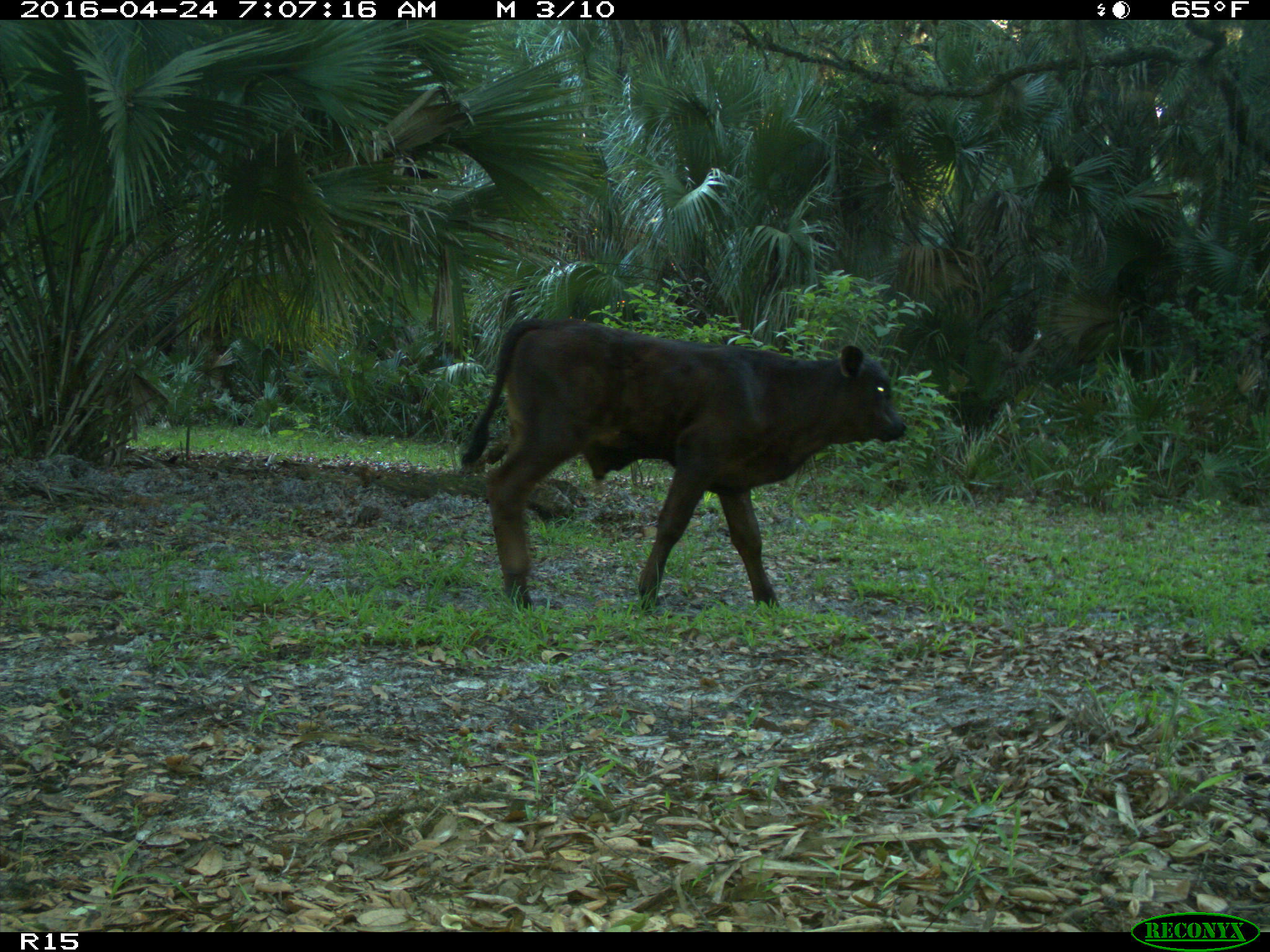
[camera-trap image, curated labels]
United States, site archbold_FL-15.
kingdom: Animalia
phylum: Chordata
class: Mammalia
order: Artiodactyla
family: Bovidae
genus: Bos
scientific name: Bos taurus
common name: domestic cow